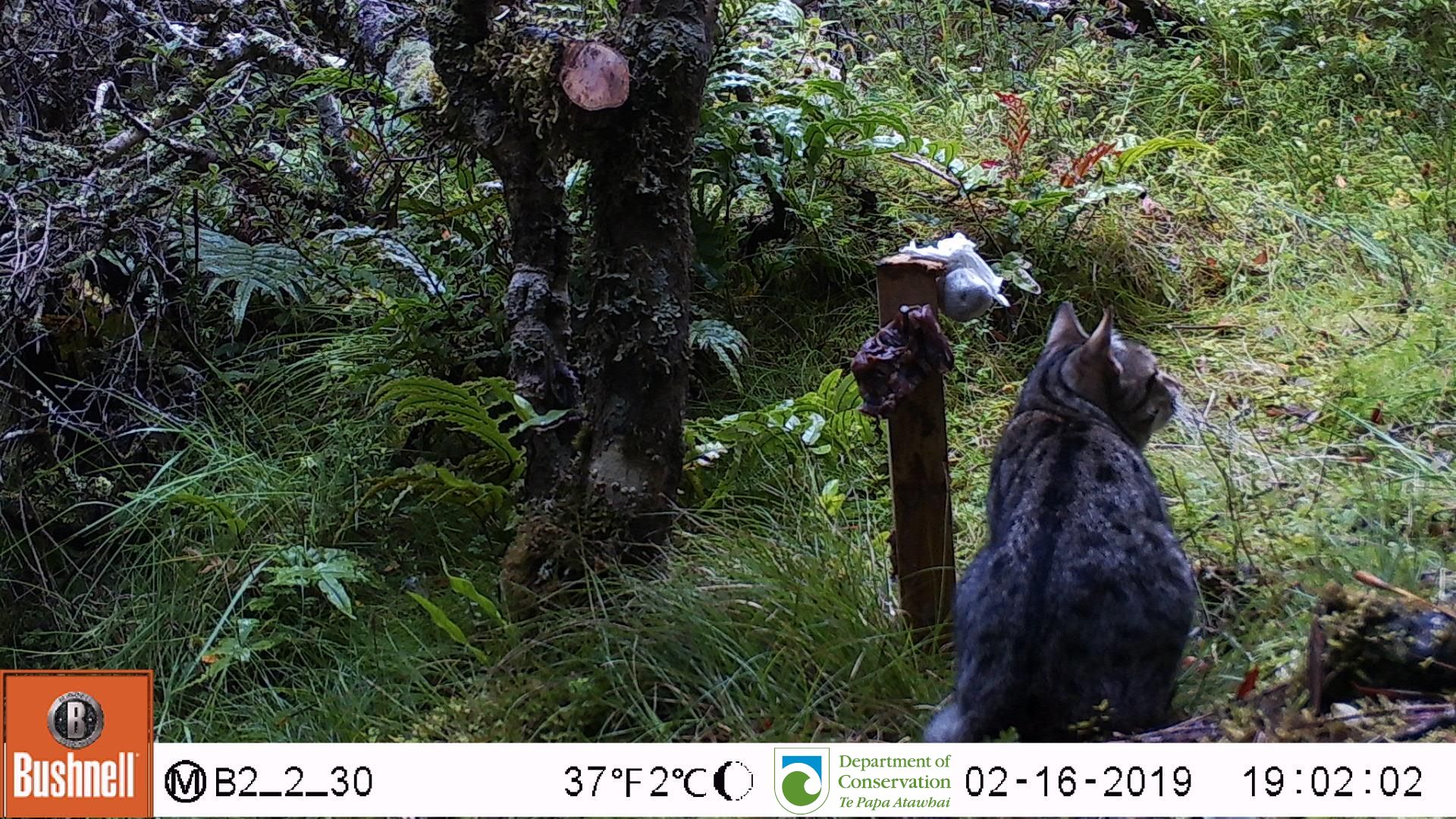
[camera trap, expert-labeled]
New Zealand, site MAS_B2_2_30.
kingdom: Animalia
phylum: Chordata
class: Mammalia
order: Carnivora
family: Felidae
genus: Felis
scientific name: Felis catus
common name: domestic cat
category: cat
Cat (domestic cat) (Felis catus).